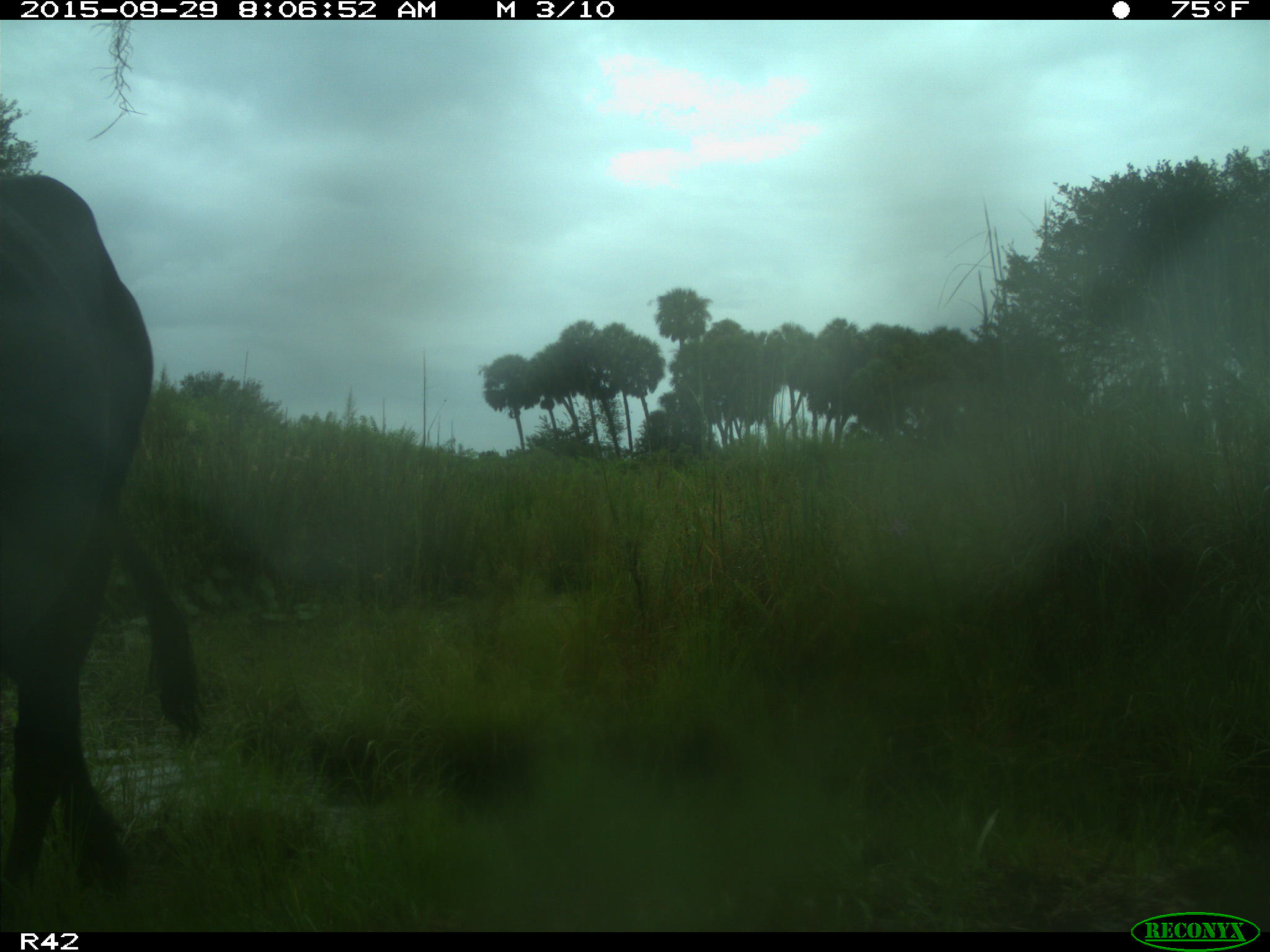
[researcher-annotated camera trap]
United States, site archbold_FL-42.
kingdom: Animalia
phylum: Chordata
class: Mammalia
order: Artiodactyla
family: Bovidae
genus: Bos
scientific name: Bos taurus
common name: domestic cow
Bos taurus (domestic cow).